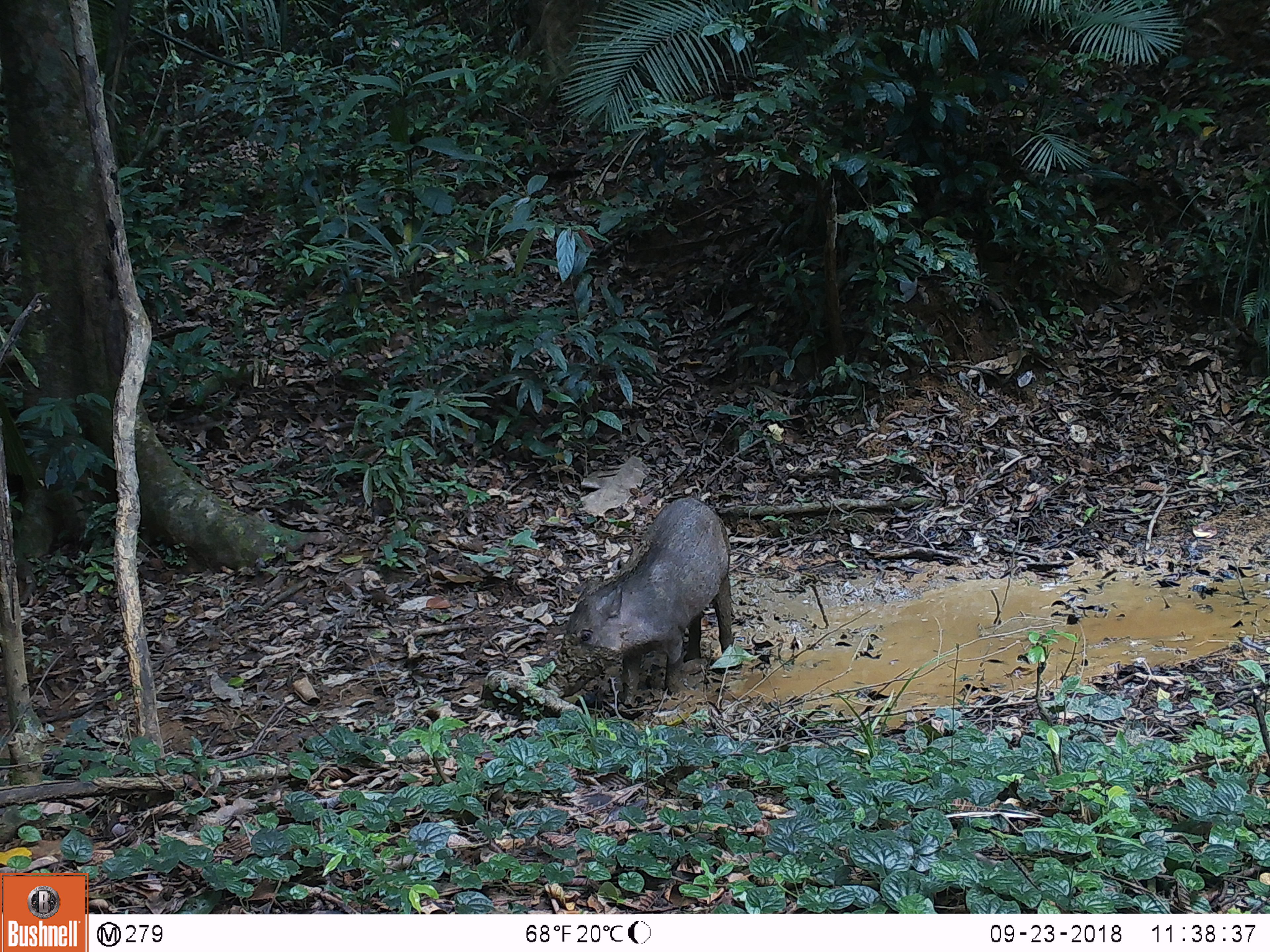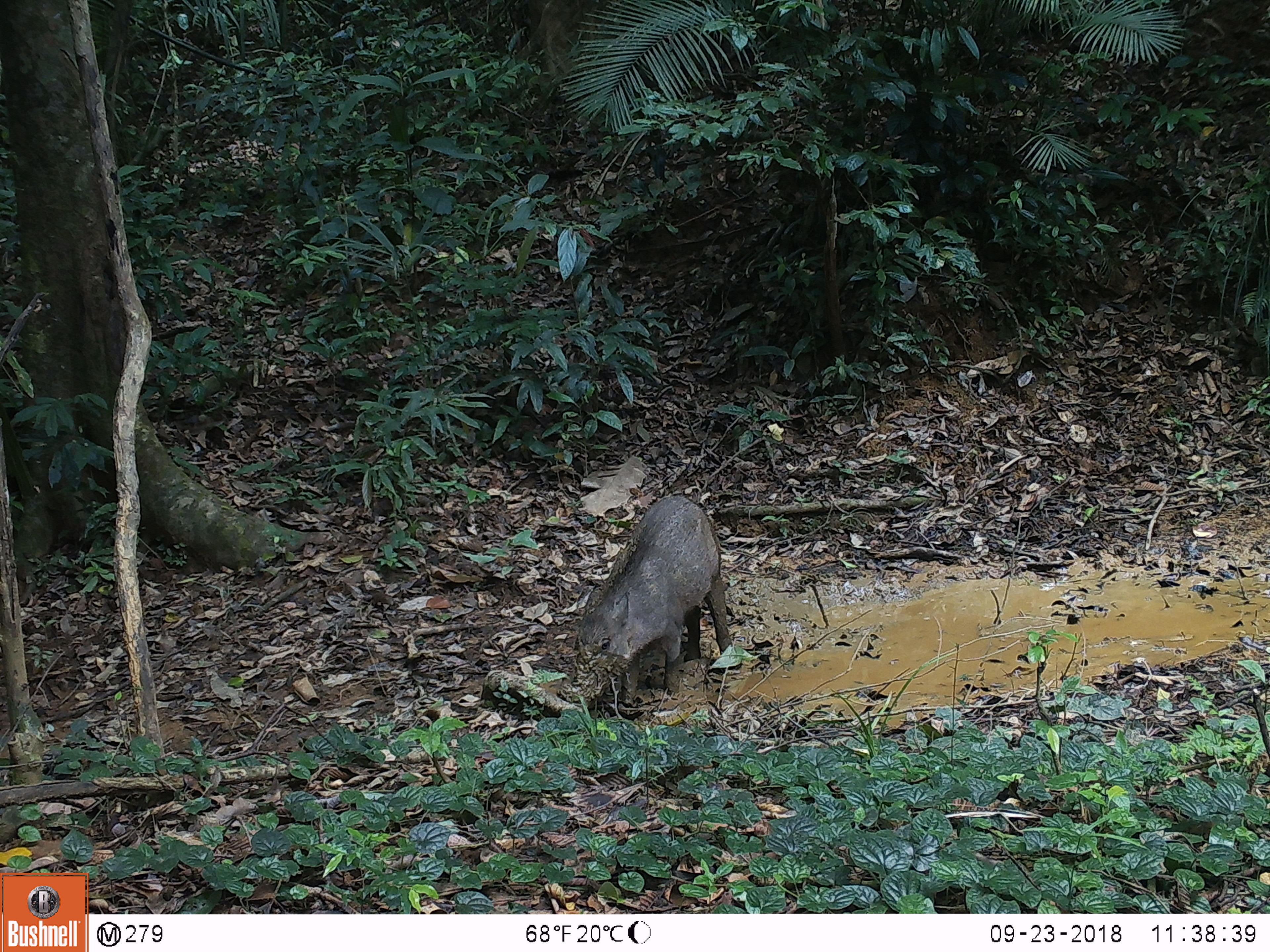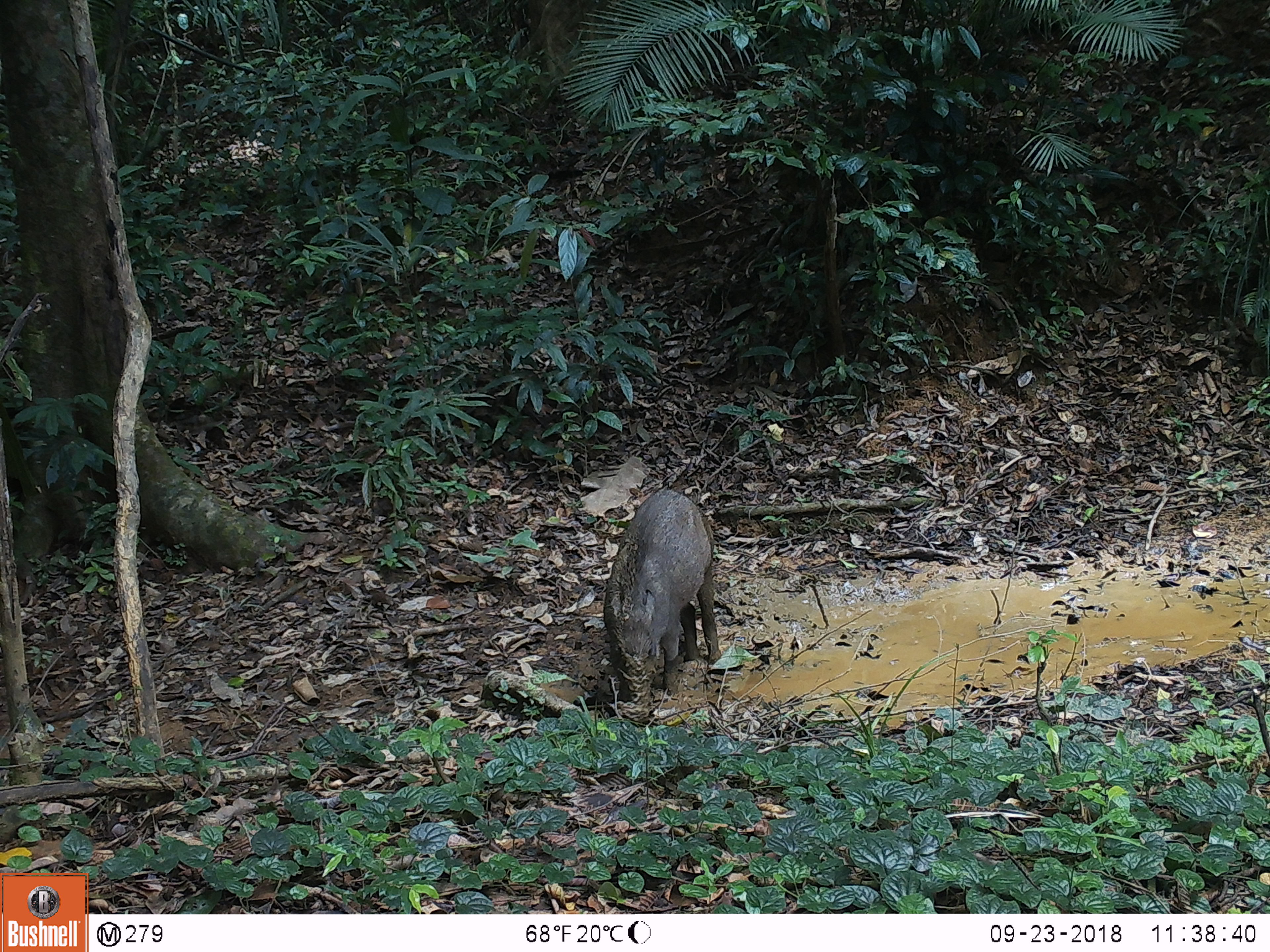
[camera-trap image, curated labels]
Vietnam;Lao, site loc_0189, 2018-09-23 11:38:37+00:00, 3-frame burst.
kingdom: Animalia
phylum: Chordata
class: Mammalia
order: Artiodactyla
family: Suidae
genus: Sus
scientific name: Sus scrofa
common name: eurasian wild pig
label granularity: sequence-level